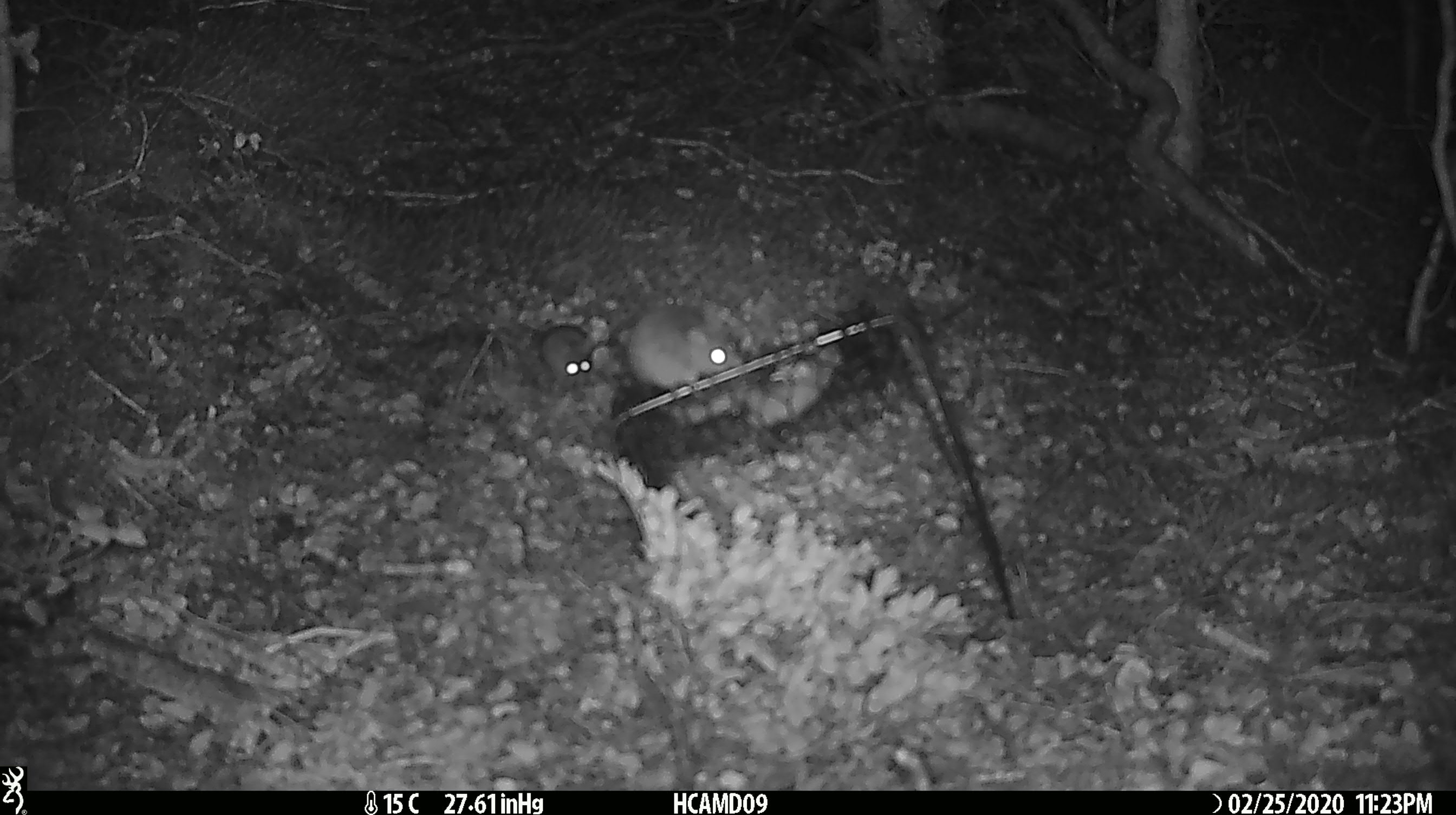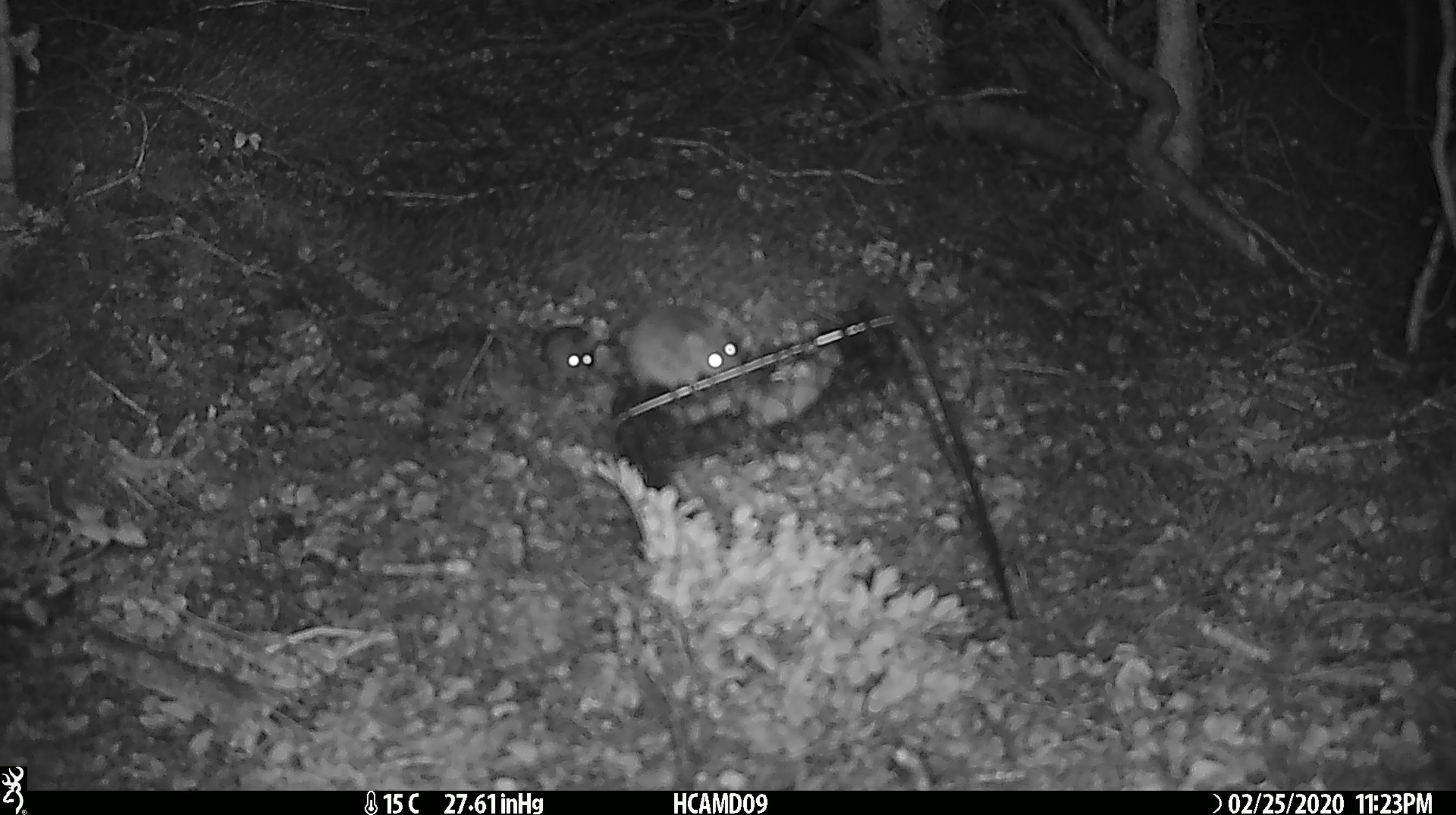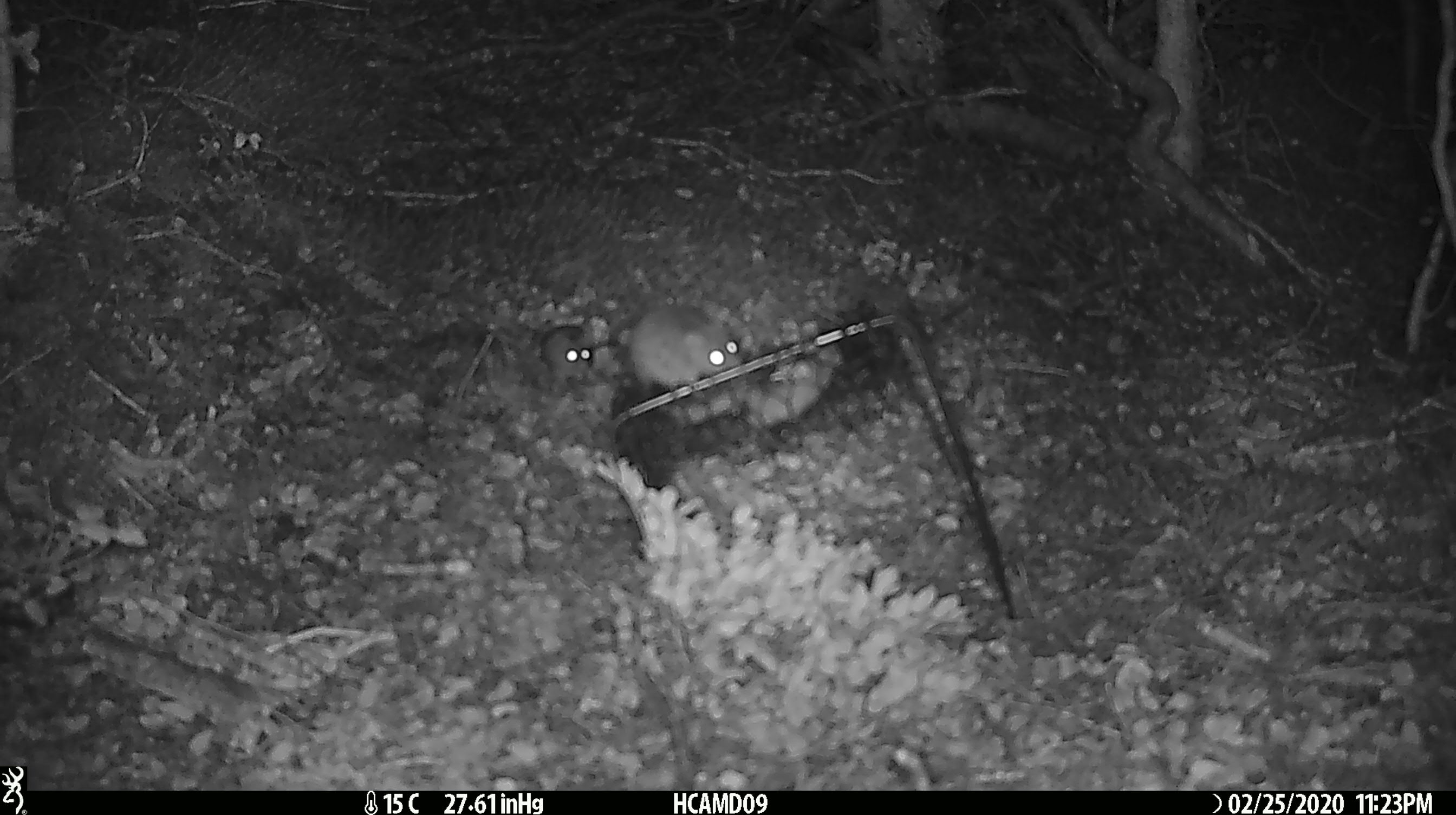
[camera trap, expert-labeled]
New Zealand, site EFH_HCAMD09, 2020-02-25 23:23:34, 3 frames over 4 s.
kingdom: Animalia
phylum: Chordata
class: Mammalia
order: Rodentia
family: Muridae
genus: Mus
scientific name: Mus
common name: mouse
Mouse (Mus).